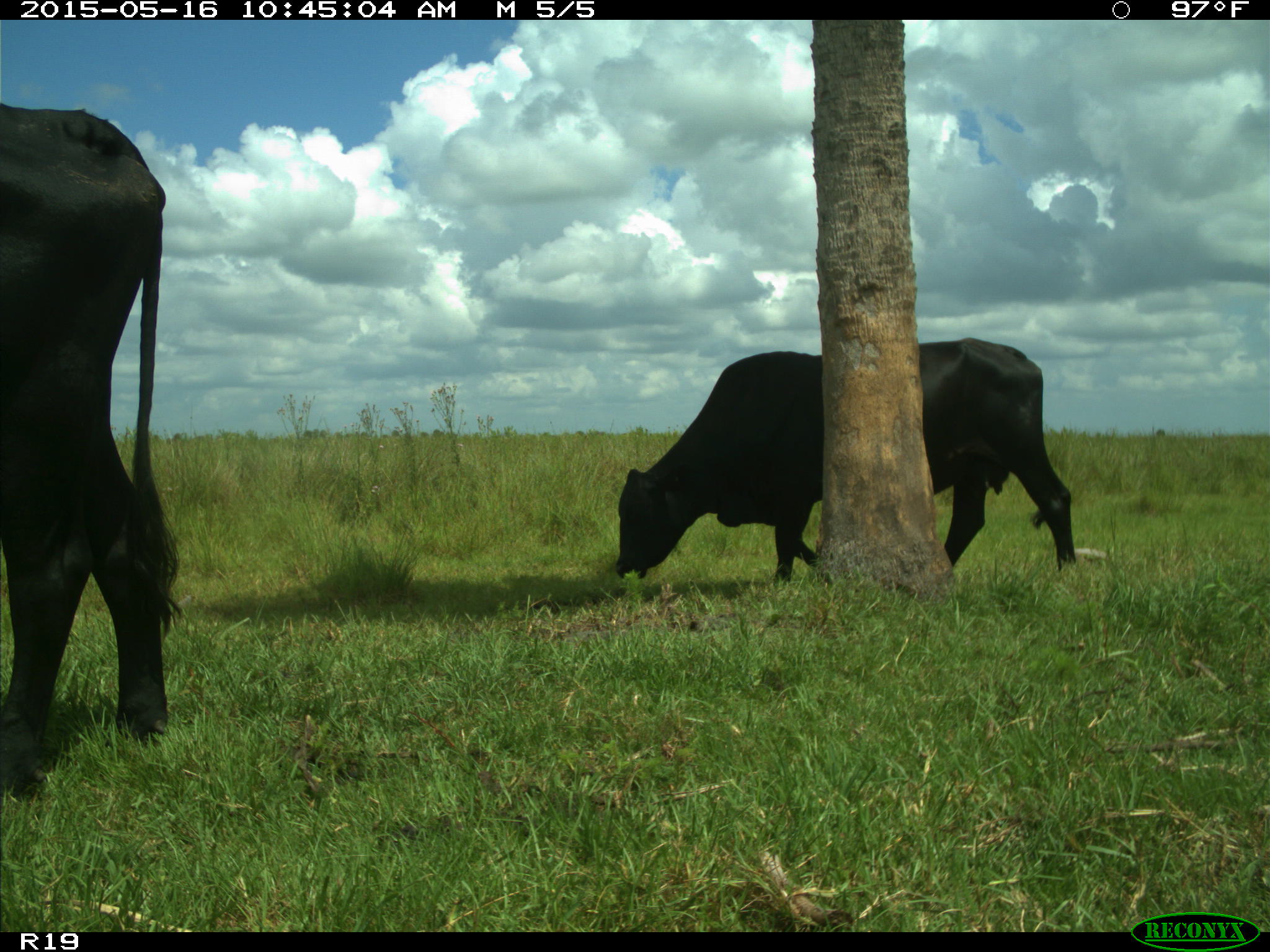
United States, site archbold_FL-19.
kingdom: Animalia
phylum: Chordata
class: Mammalia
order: Artiodactyla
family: Bovidae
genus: Bos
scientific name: Bos taurus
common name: domestic cow